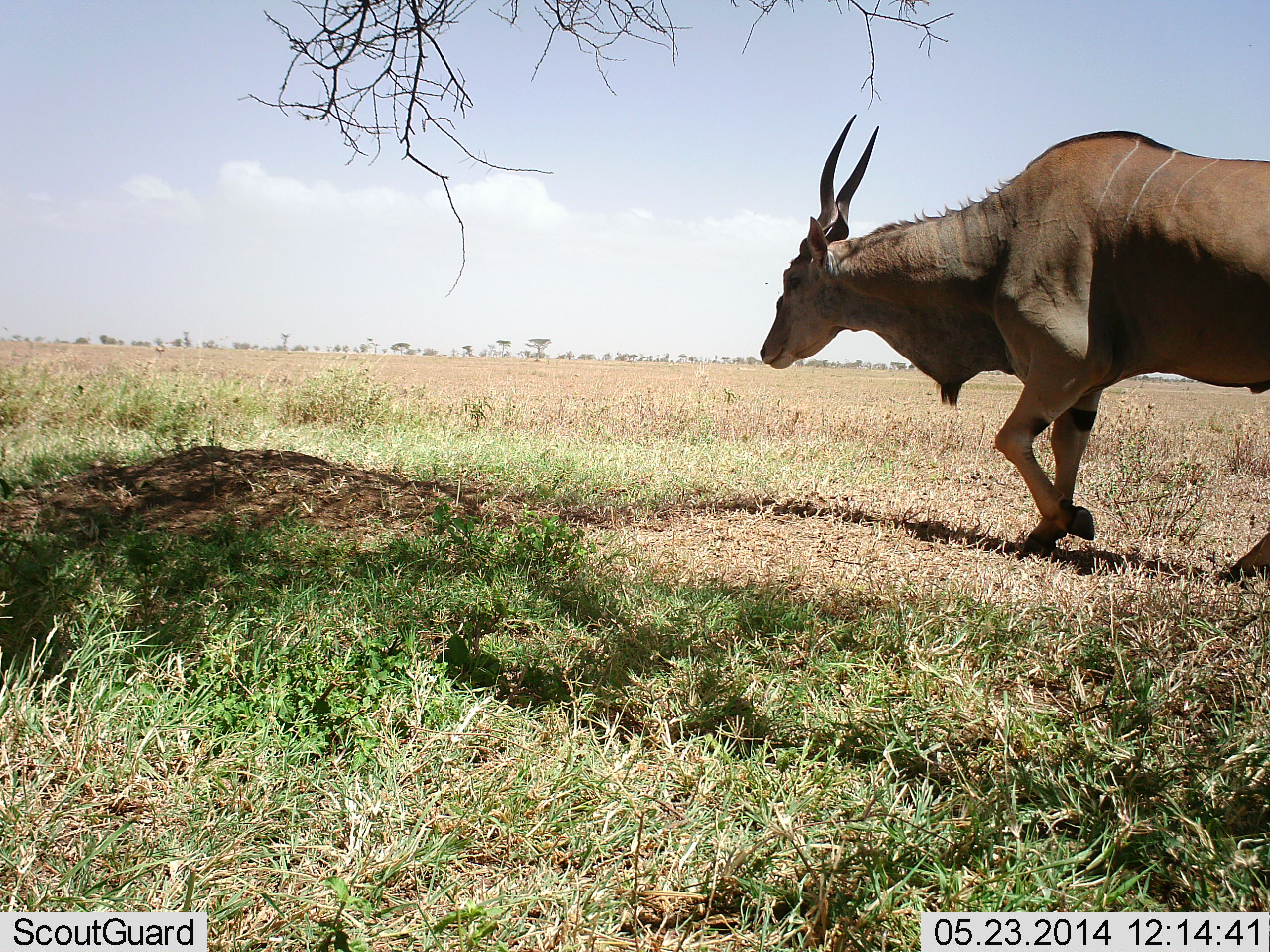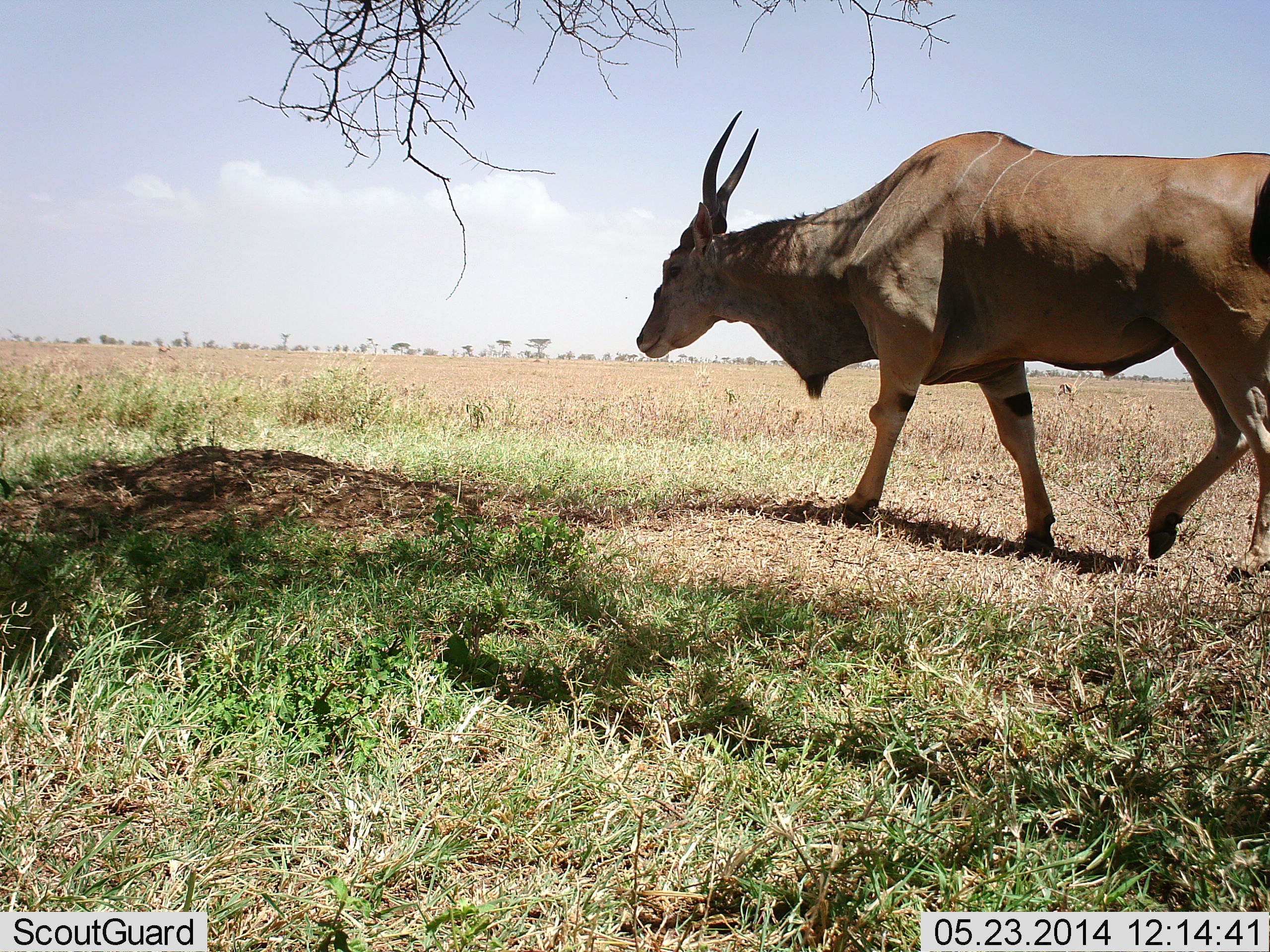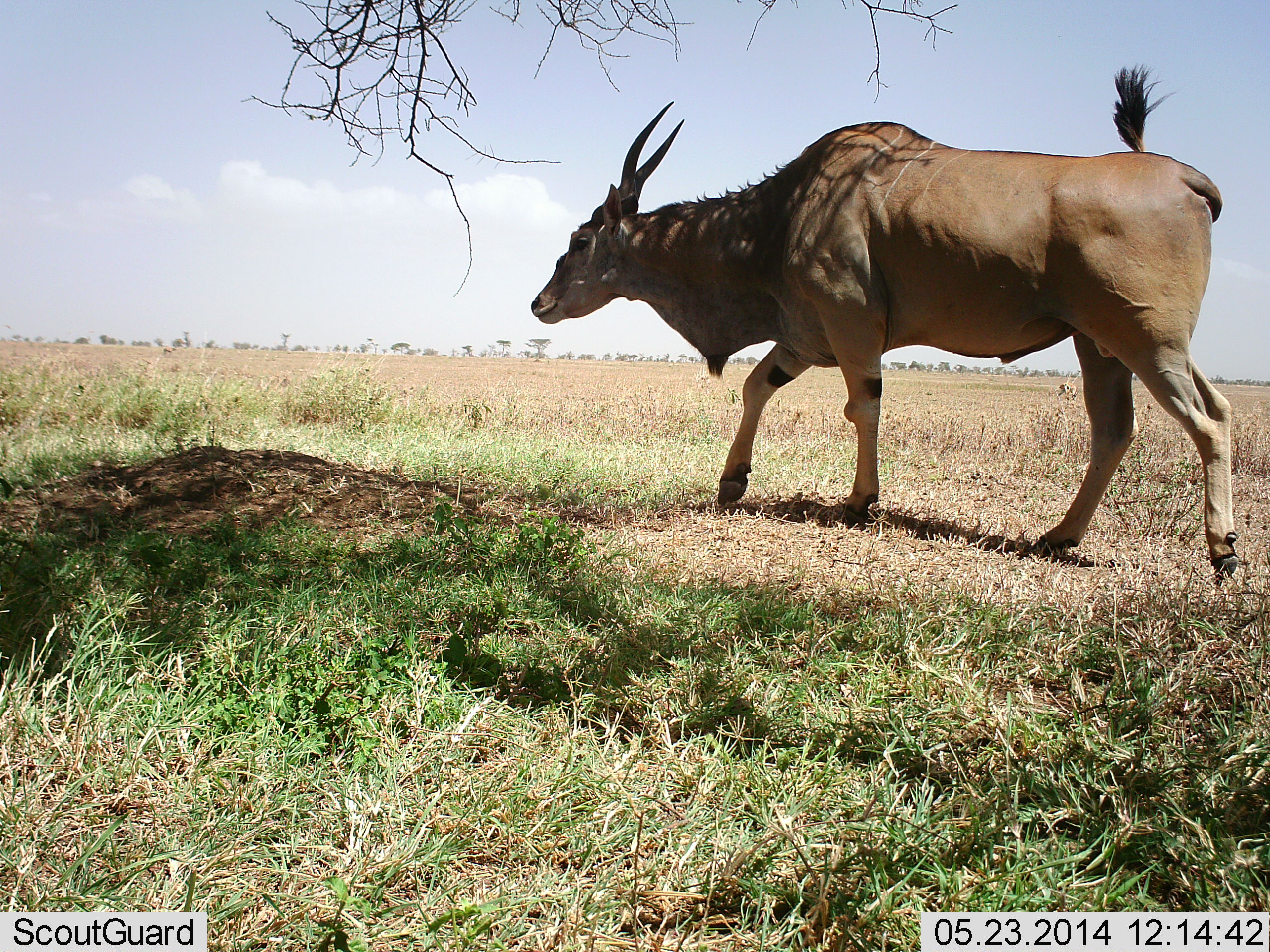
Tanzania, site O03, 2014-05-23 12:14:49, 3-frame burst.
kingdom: Animalia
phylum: Chordata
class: Mammalia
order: Artiodactyla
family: Bovidae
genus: Tragelaphus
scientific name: Tragelaphus oryx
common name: eland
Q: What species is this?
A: Eland (Tragelaphus oryx).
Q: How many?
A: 1.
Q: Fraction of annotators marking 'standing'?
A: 0%.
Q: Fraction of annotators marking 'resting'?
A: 0%.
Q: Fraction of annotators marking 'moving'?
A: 100%.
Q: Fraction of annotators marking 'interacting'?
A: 0%.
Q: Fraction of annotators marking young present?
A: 0%.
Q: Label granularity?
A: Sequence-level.